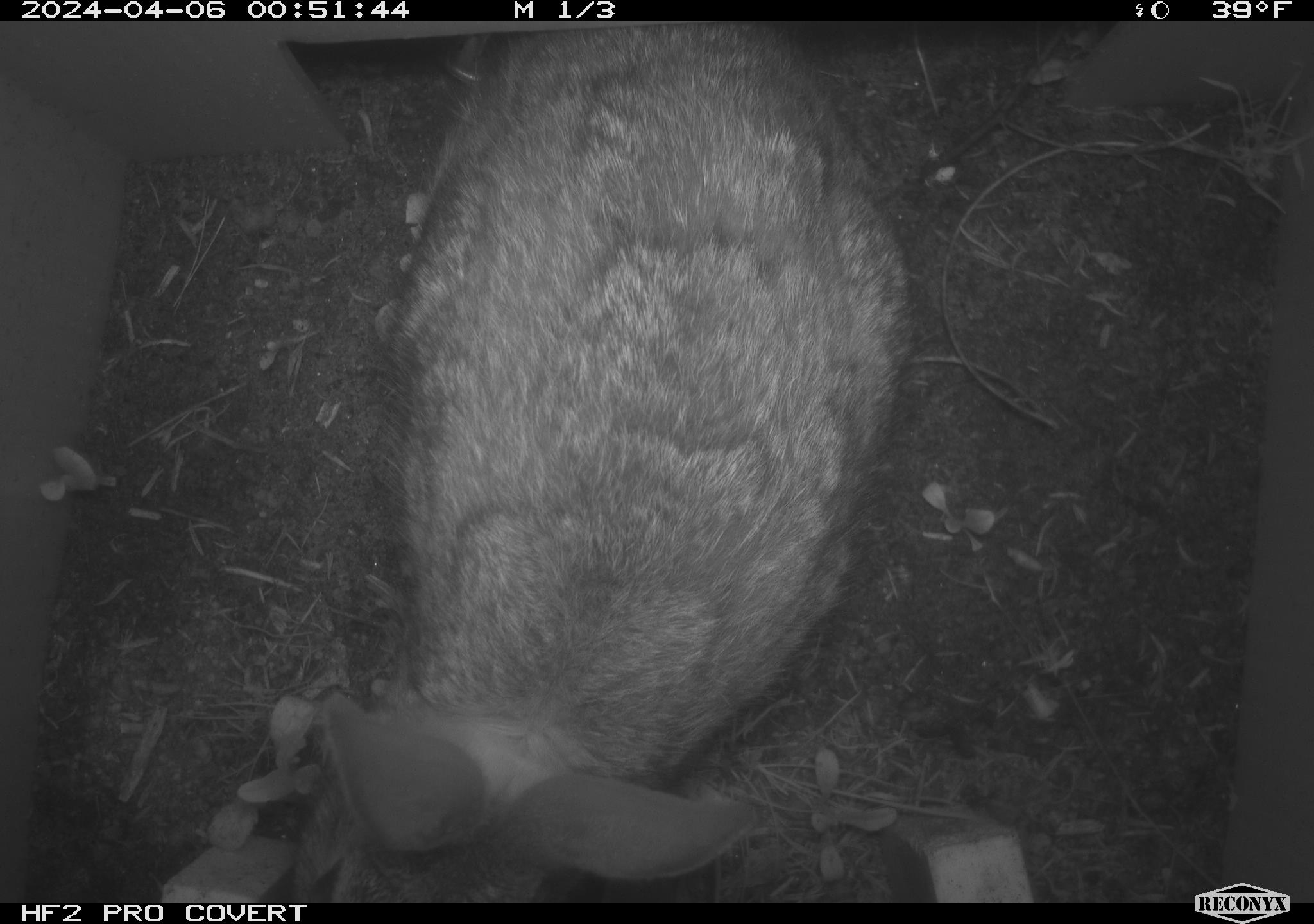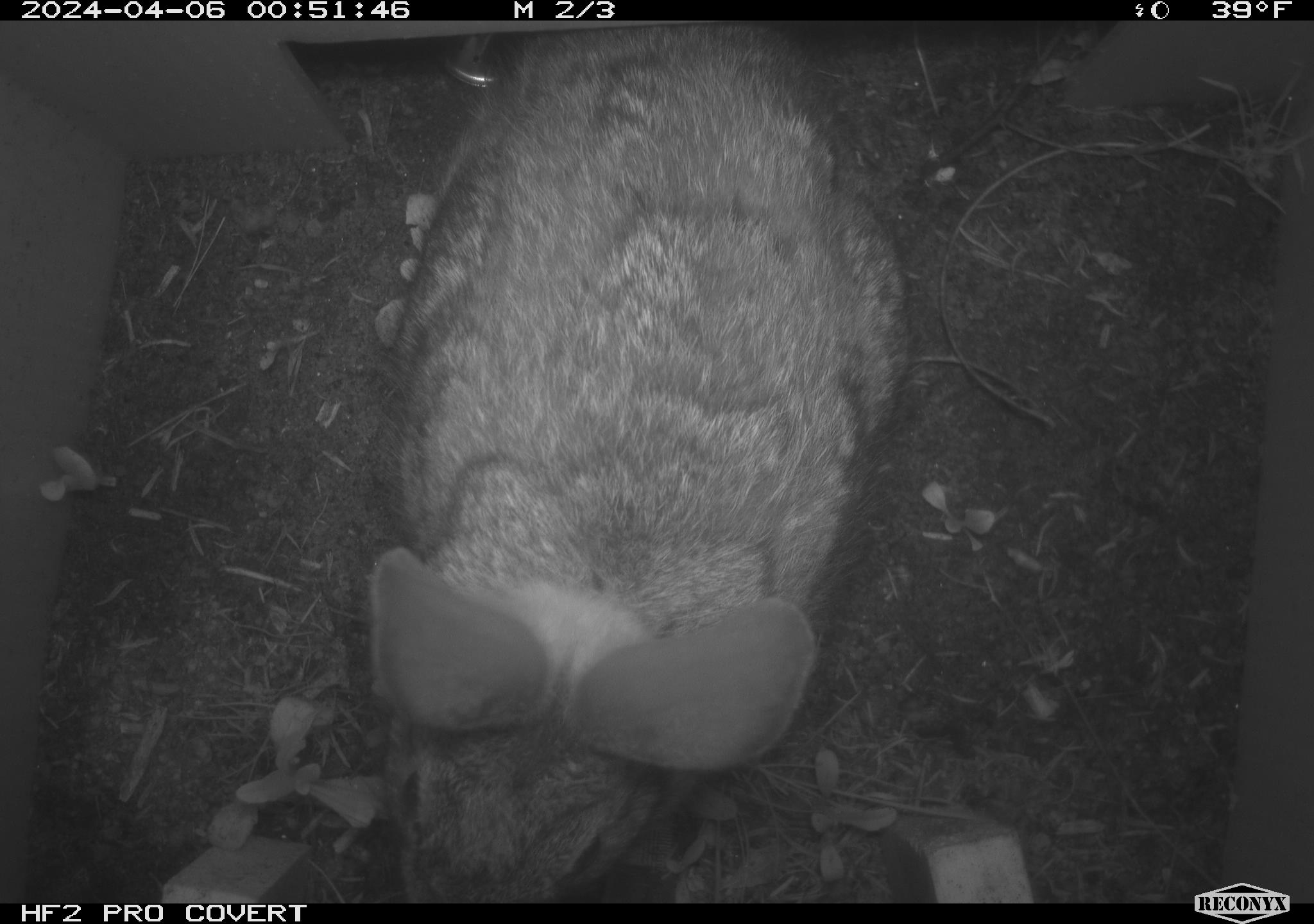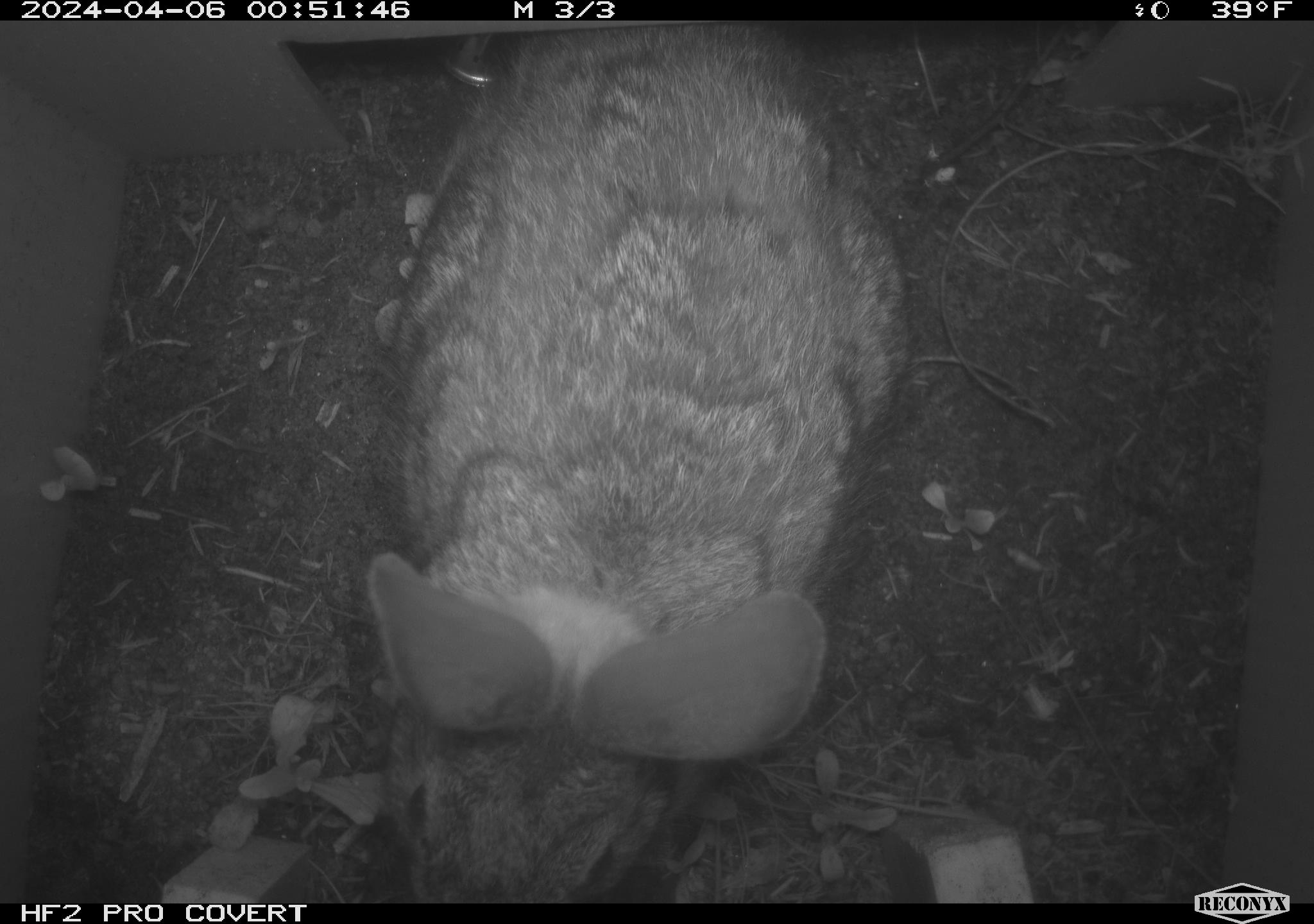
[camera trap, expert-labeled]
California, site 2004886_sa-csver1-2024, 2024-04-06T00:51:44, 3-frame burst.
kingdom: Animalia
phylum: Chordata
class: Mammalia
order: Lagomorpha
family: Leporidae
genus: Sylvilagus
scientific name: Sylvilagus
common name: cottontail rabbits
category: sylvilagus species